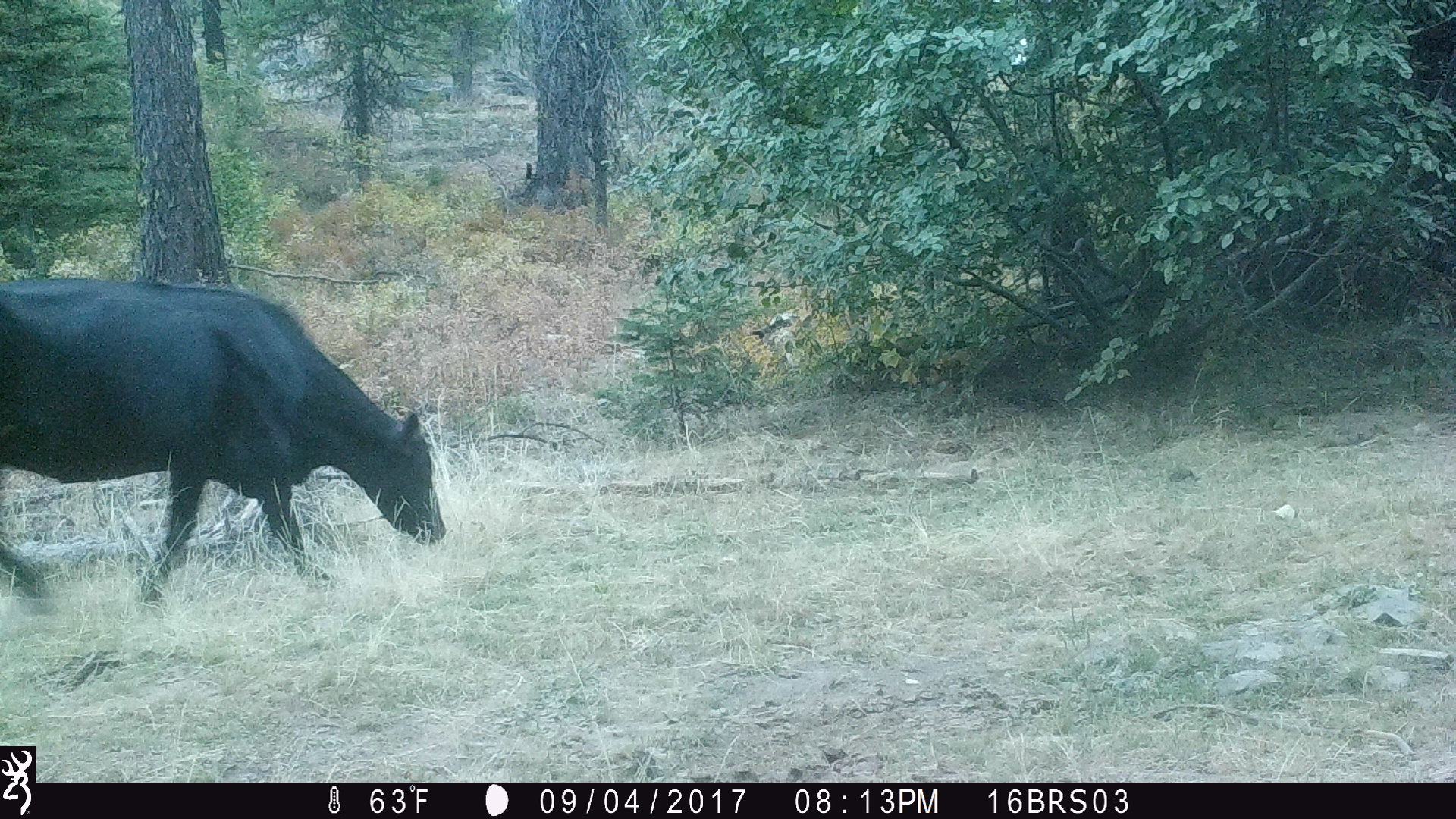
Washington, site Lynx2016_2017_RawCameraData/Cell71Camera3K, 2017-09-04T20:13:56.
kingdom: Animalia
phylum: Chordata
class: Mammalia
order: Artiodactyla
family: Bovidae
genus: Bos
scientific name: Bos taurus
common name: domestic cattle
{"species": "domestic cattle (Bos taurus)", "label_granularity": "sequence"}